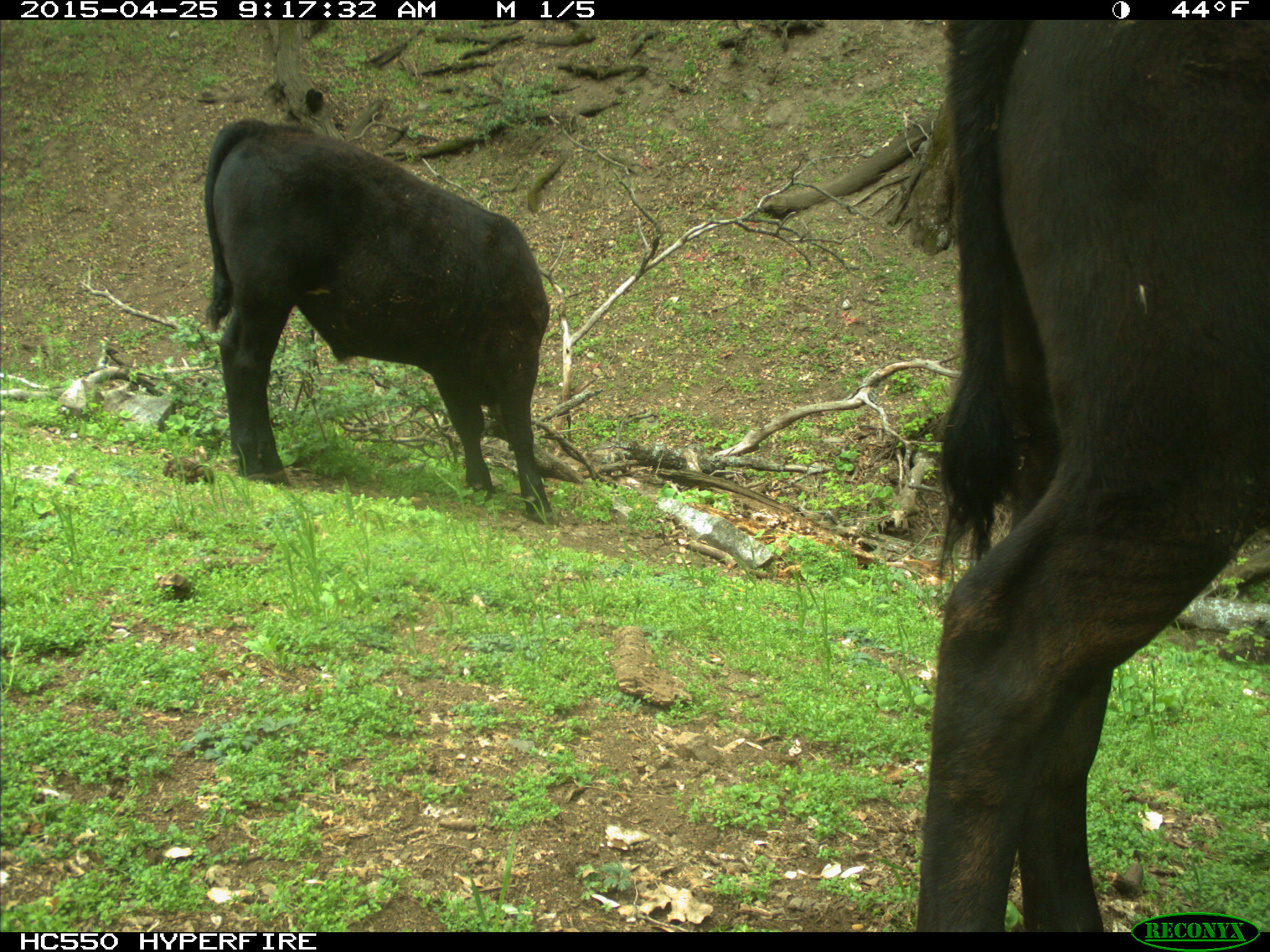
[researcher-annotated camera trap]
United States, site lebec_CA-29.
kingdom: Animalia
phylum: Chordata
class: Mammalia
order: Artiodactyla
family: Bovidae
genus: Bos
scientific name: Bos taurus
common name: domestic cow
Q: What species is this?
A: Bos taurus (domestic cow).